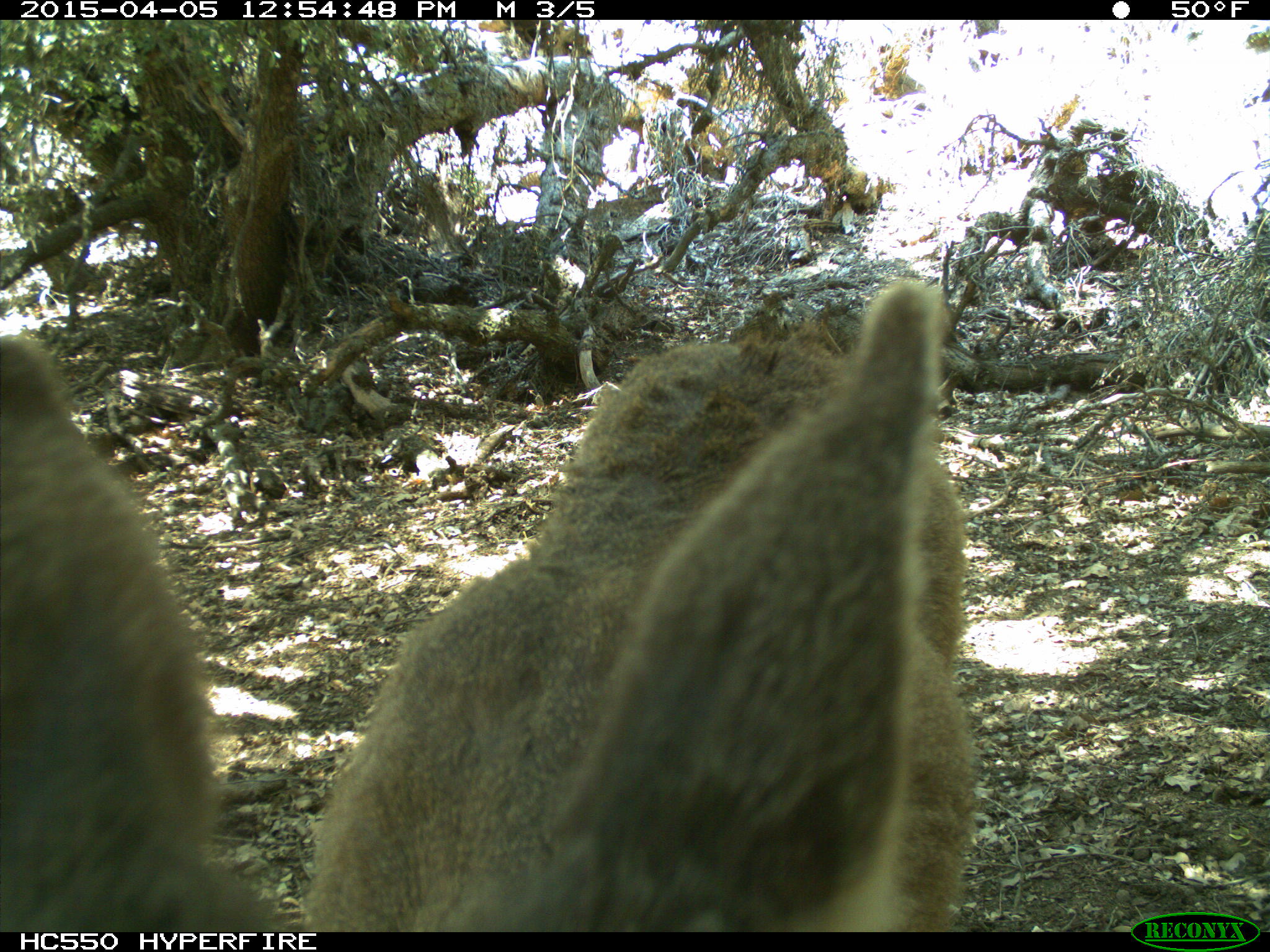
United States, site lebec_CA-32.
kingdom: Animalia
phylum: Chordata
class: Mammalia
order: Artiodactyla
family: Cervidae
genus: Odocoileus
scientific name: Odocoileus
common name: deer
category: unidentified deer